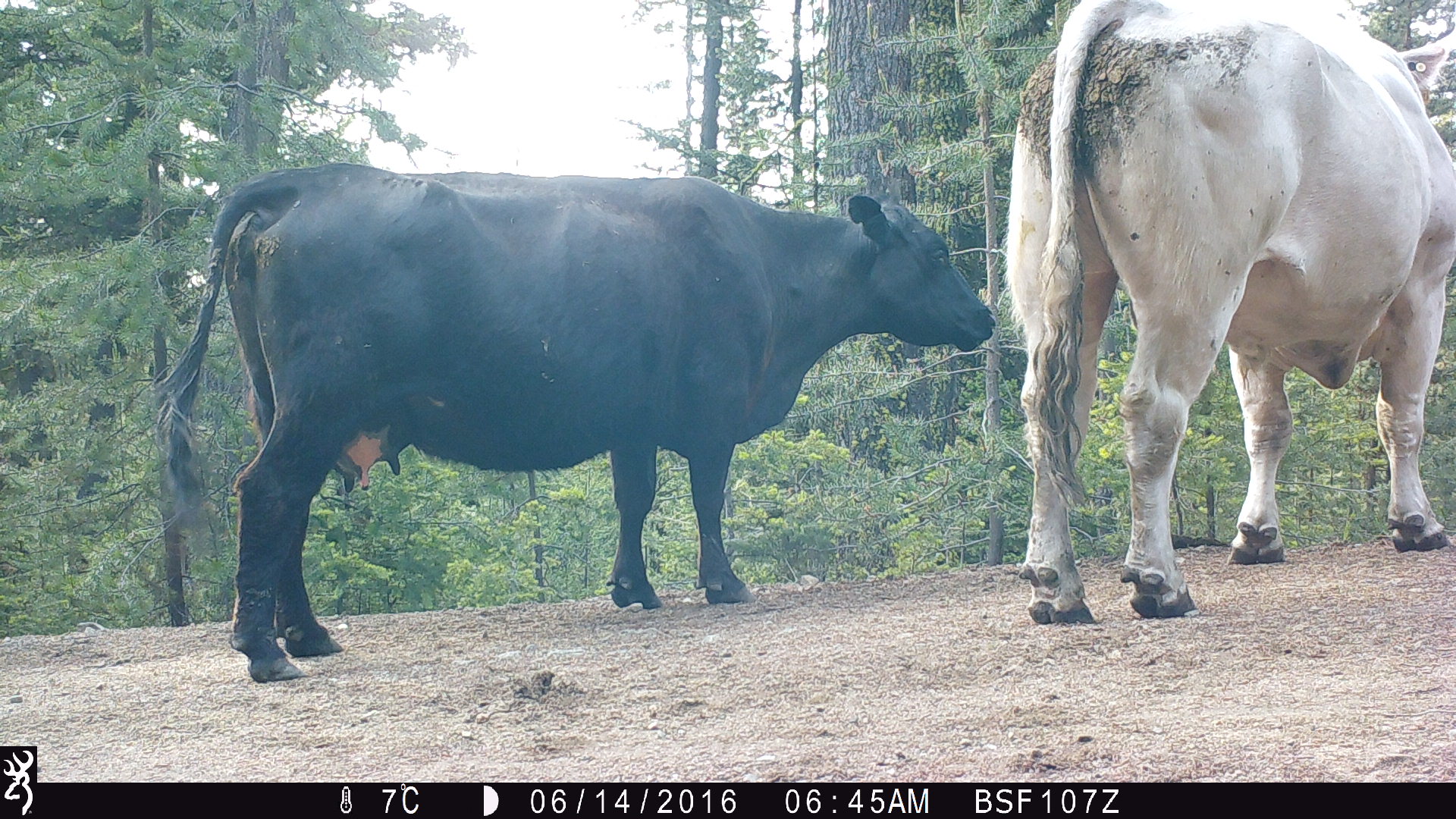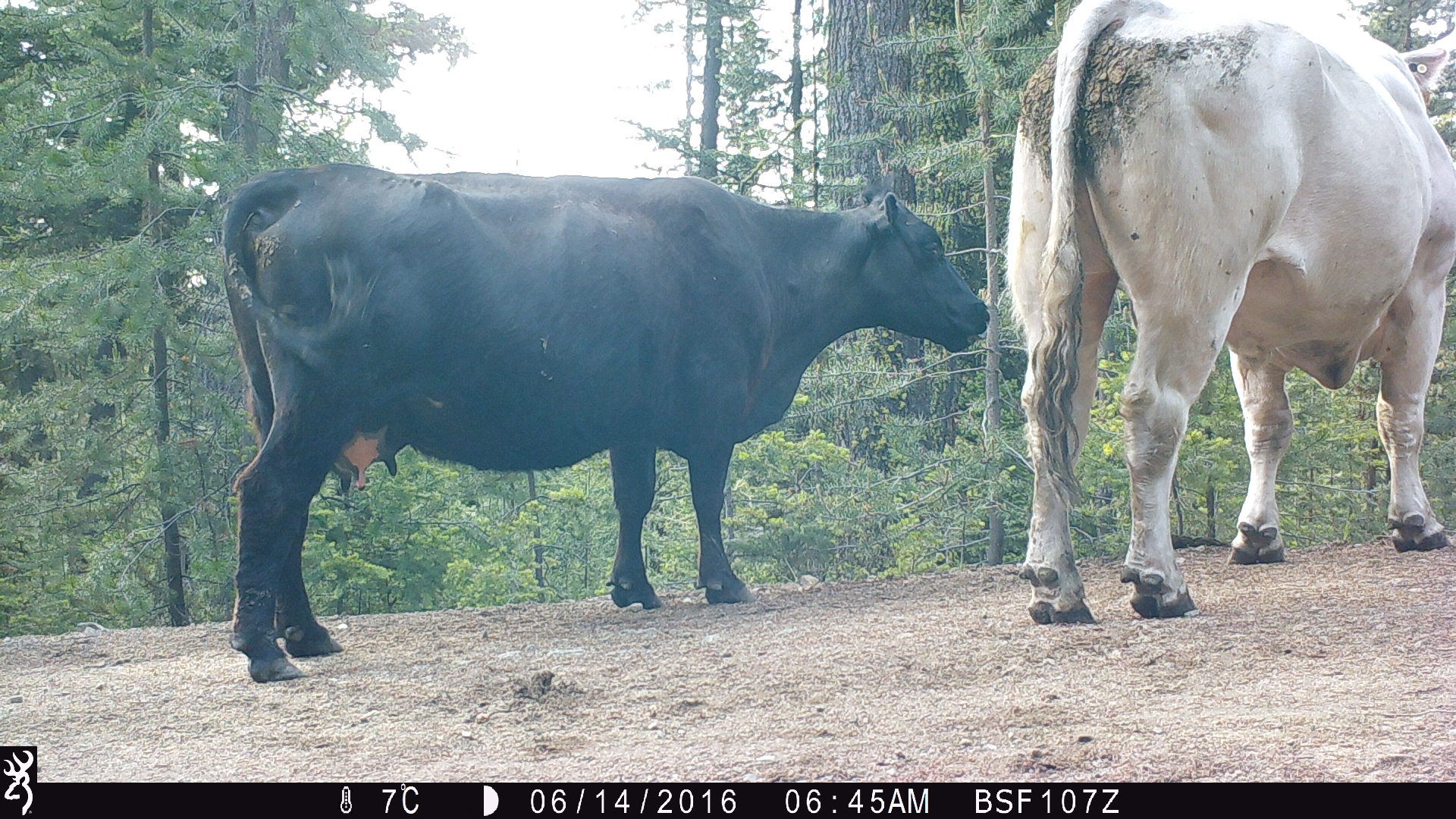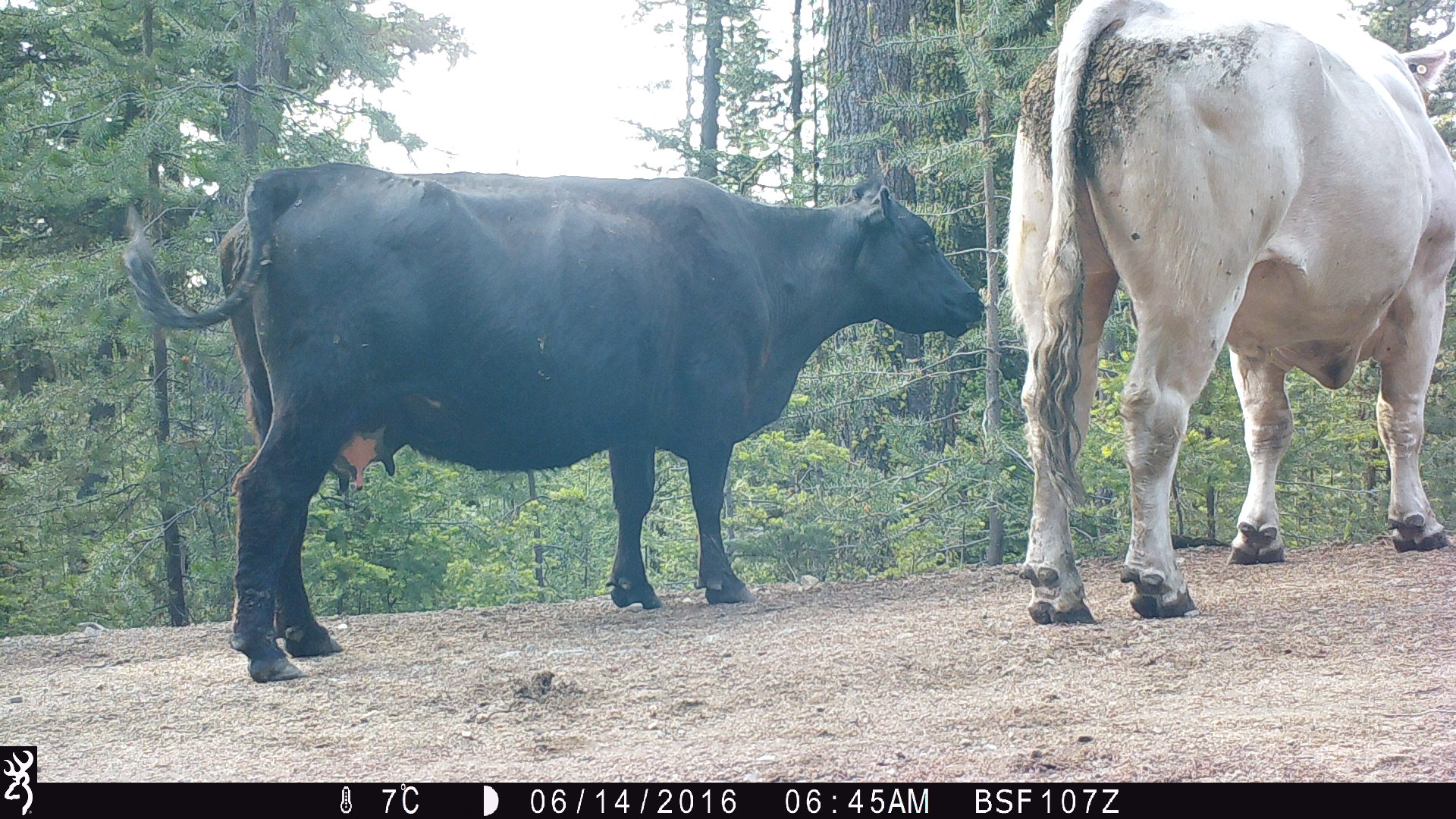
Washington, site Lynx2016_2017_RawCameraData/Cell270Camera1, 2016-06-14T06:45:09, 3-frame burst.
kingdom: Animalia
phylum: Chordata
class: Mammalia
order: Artiodactyla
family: Bovidae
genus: Bos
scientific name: Bos taurus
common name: domestic cattle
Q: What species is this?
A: Domestic cattle (Bos taurus).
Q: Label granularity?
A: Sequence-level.